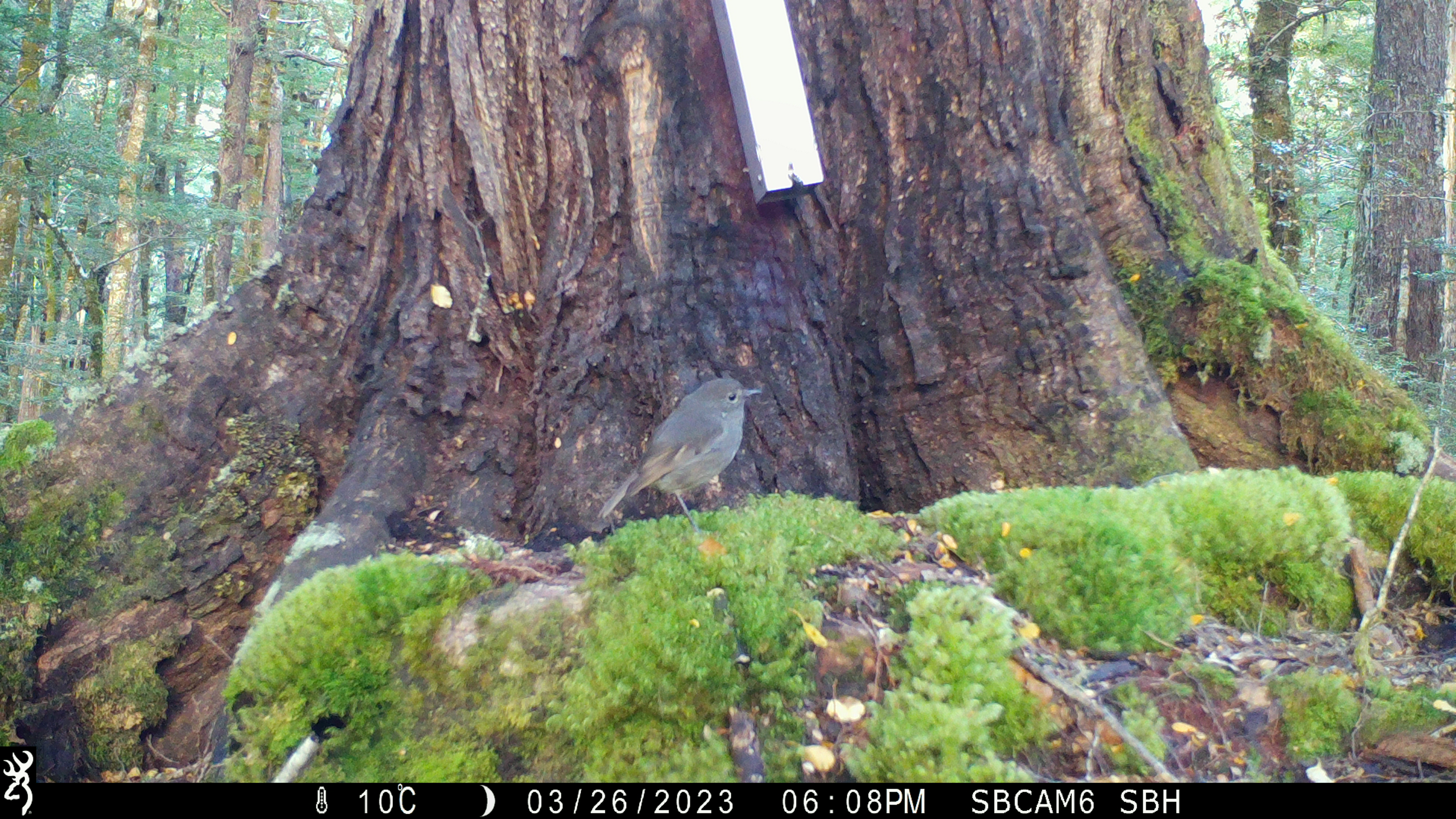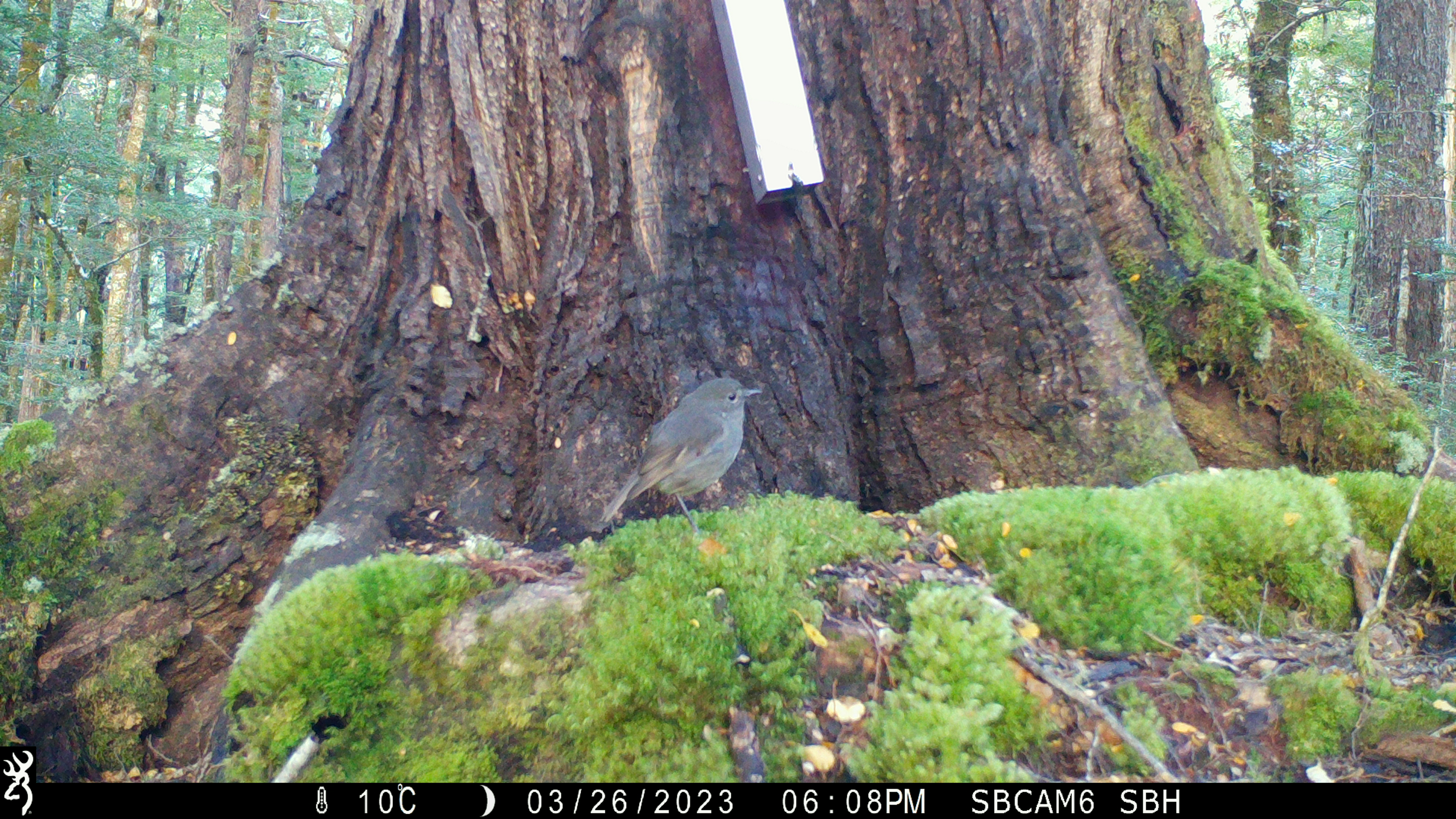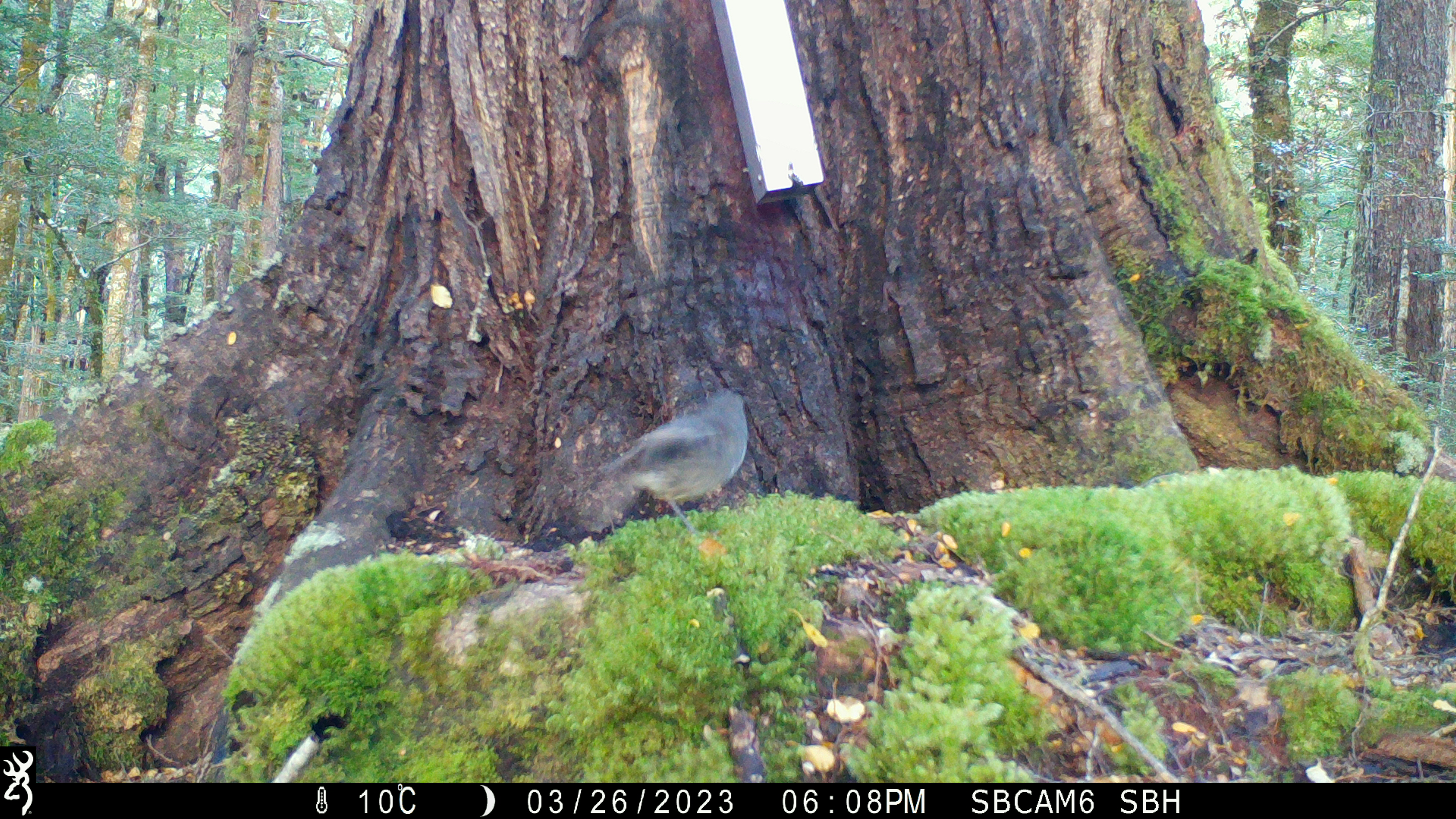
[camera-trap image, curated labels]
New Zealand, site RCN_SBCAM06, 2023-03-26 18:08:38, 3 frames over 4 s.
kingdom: Animalia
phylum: Chordata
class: Aves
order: Passeriformes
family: Petroicidae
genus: Petroica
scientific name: Petroica australis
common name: new zealand robin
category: robin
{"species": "robin (new zealand robin) (Petroica australis)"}